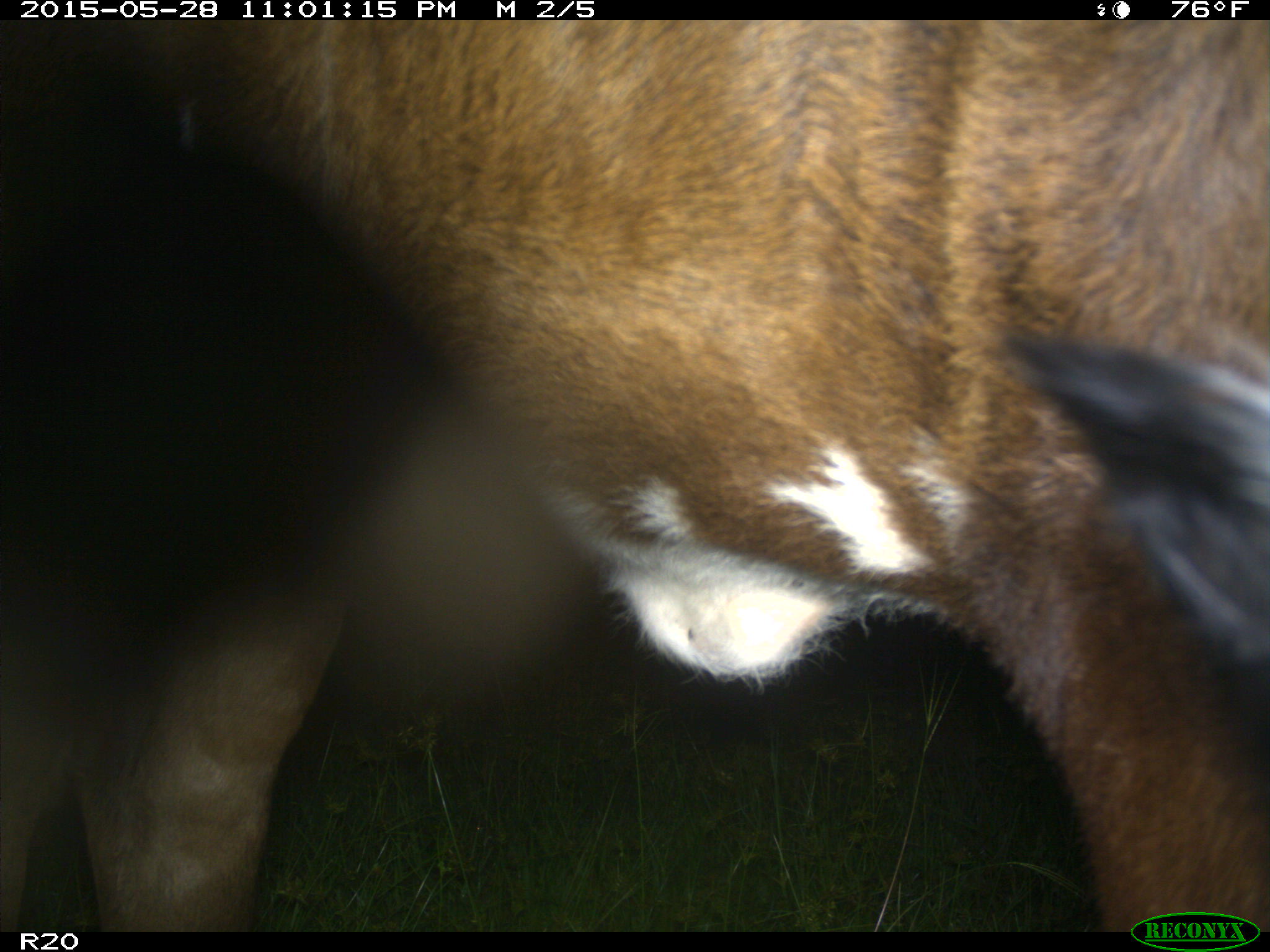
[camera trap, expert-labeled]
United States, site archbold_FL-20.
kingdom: Animalia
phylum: Chordata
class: Mammalia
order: Artiodactyla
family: Bovidae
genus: Bos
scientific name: Bos taurus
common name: domestic cow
Bos taurus (domestic cow).